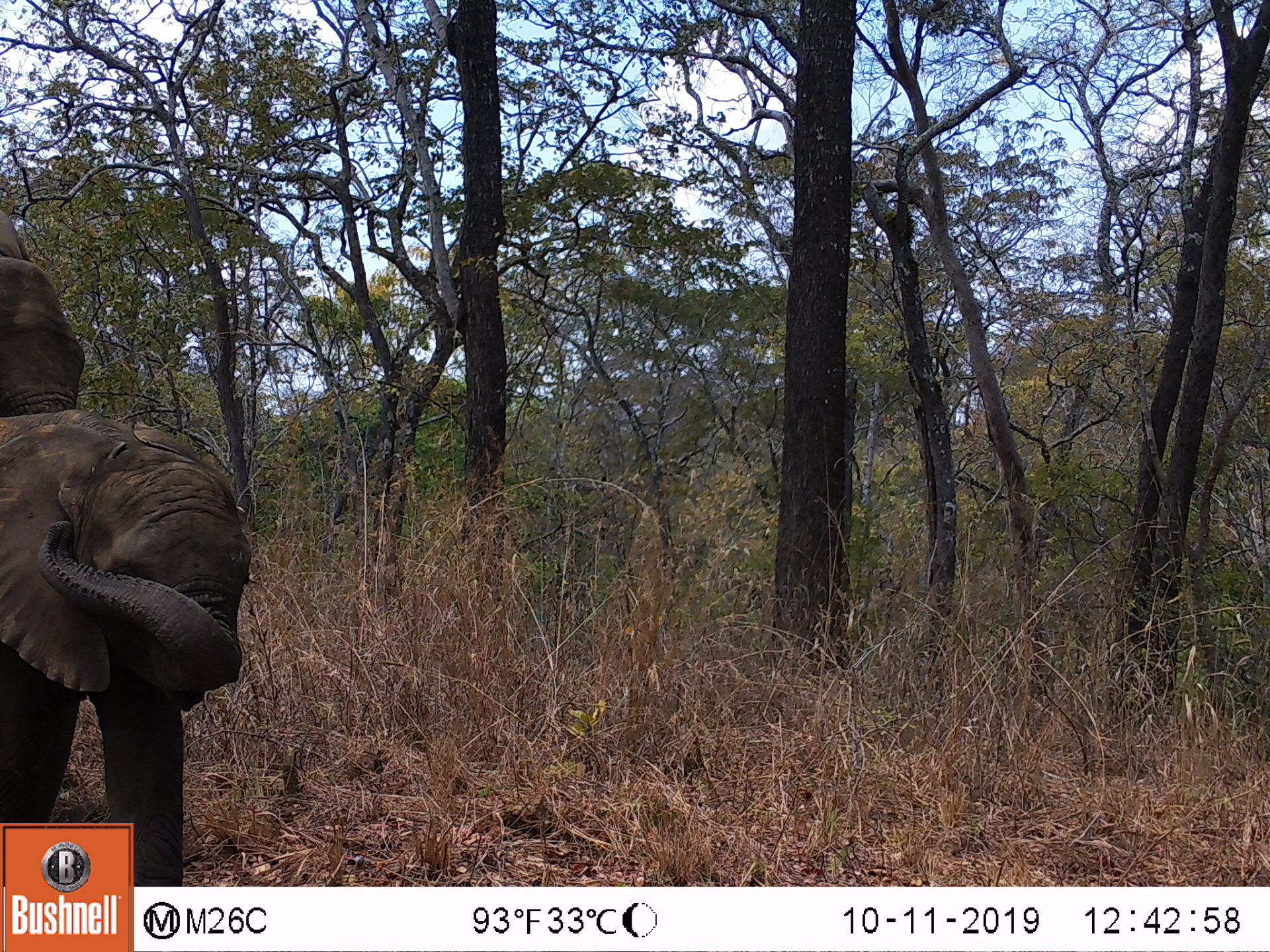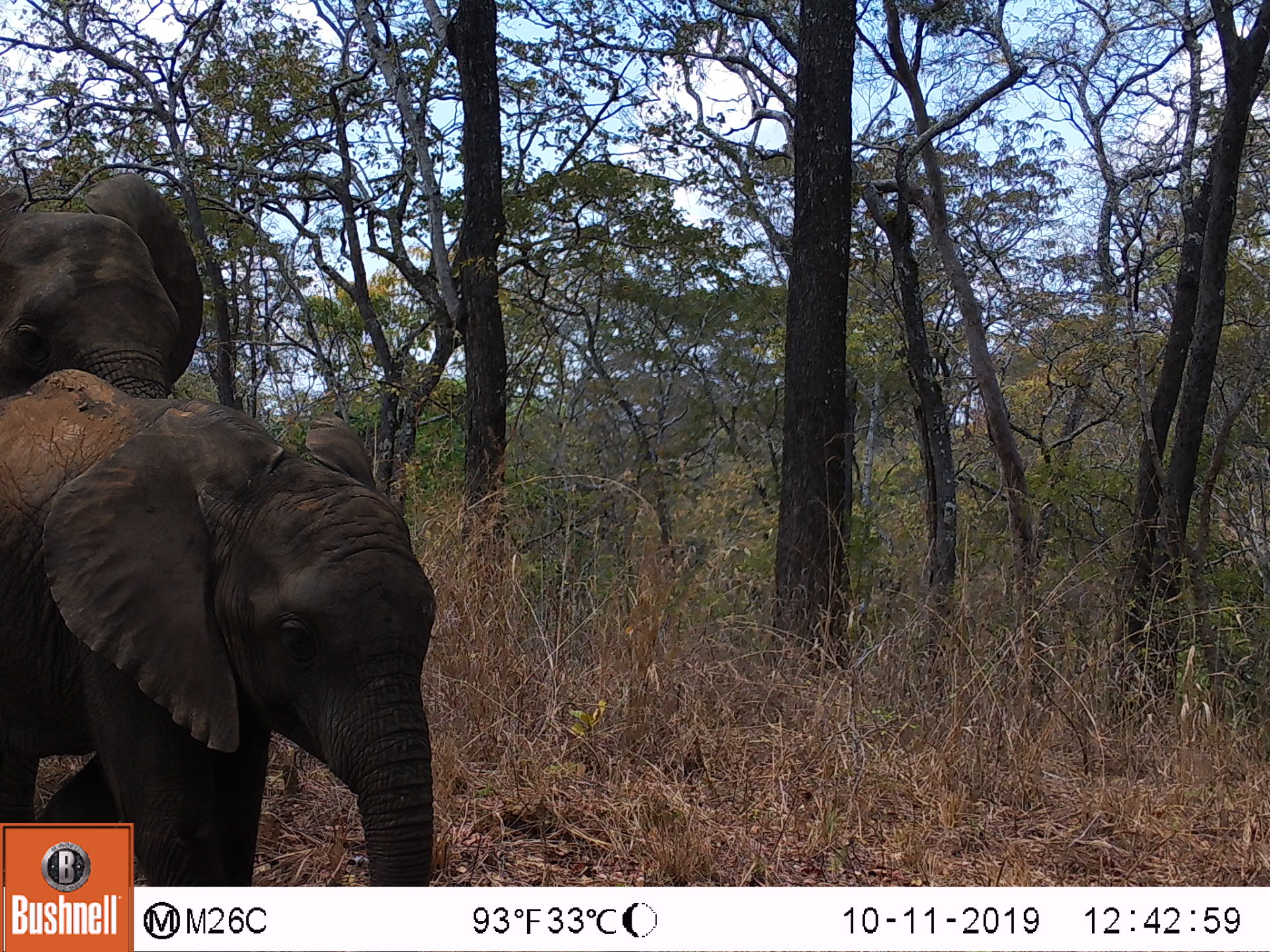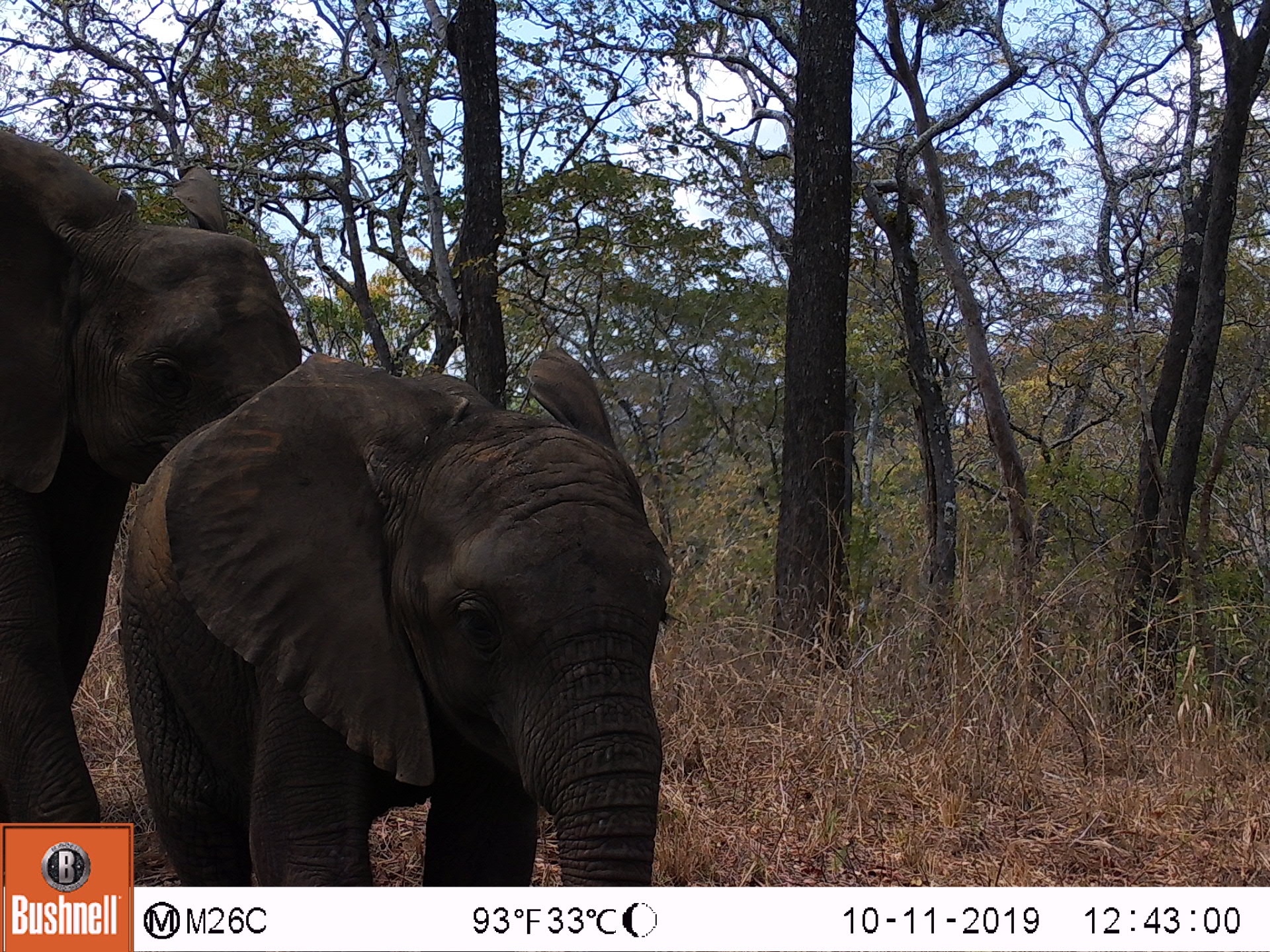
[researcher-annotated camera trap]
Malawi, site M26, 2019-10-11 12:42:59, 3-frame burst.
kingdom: Animalia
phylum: Chordata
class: Mammalia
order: Proboscidea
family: Elephantidae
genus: Loxodonta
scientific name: Loxodonta africana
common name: african savanna elephant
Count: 2.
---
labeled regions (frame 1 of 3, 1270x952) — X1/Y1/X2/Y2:
african savanna elephant: 0/419/251/821; 0/220/88/412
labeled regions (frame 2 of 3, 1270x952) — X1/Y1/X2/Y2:
african savanna elephant: 0/378/440/823; 0/176/204/392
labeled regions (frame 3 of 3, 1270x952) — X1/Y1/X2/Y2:
african savanna elephant: 136/355/669/880; 2/112/148/818